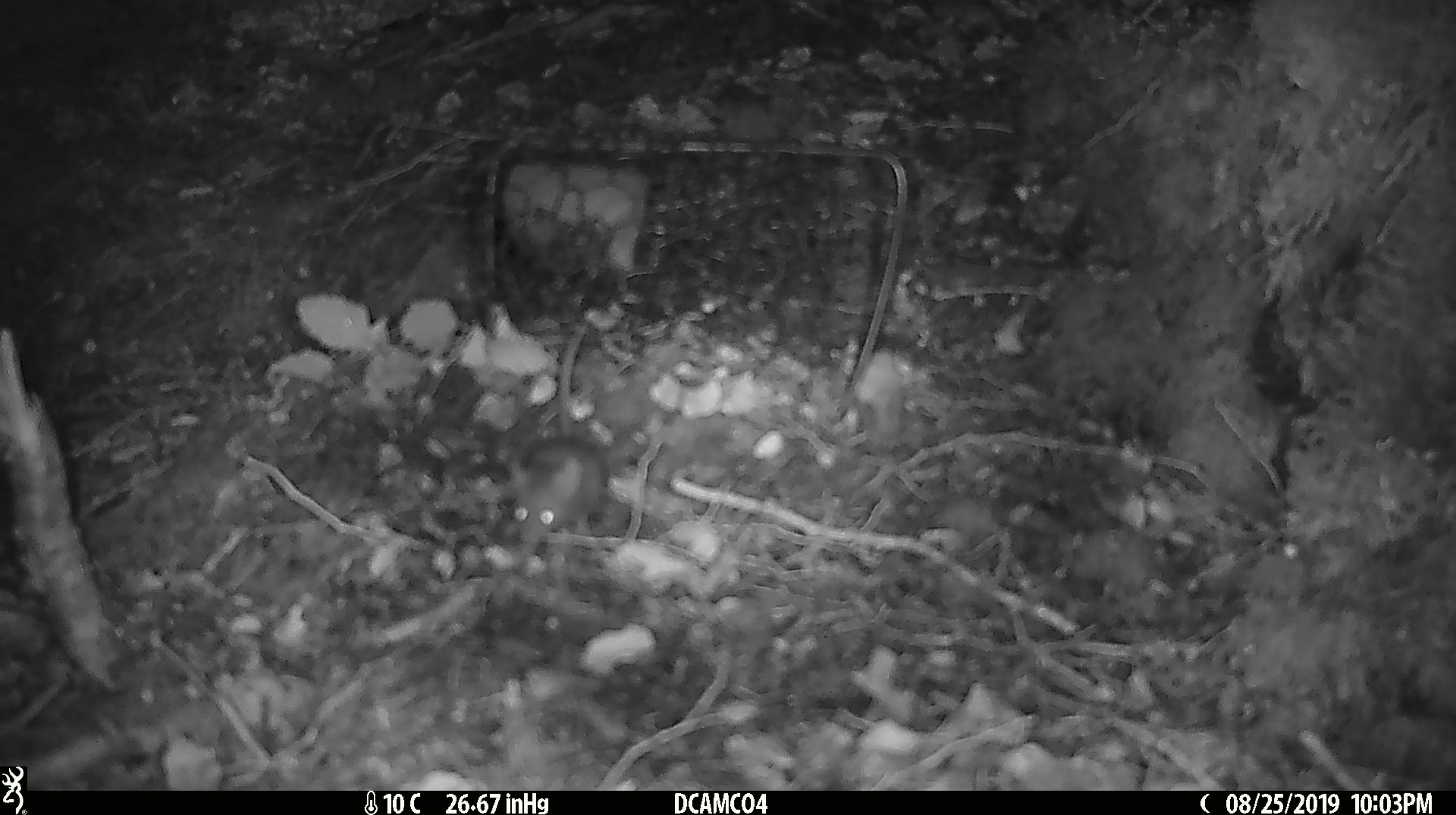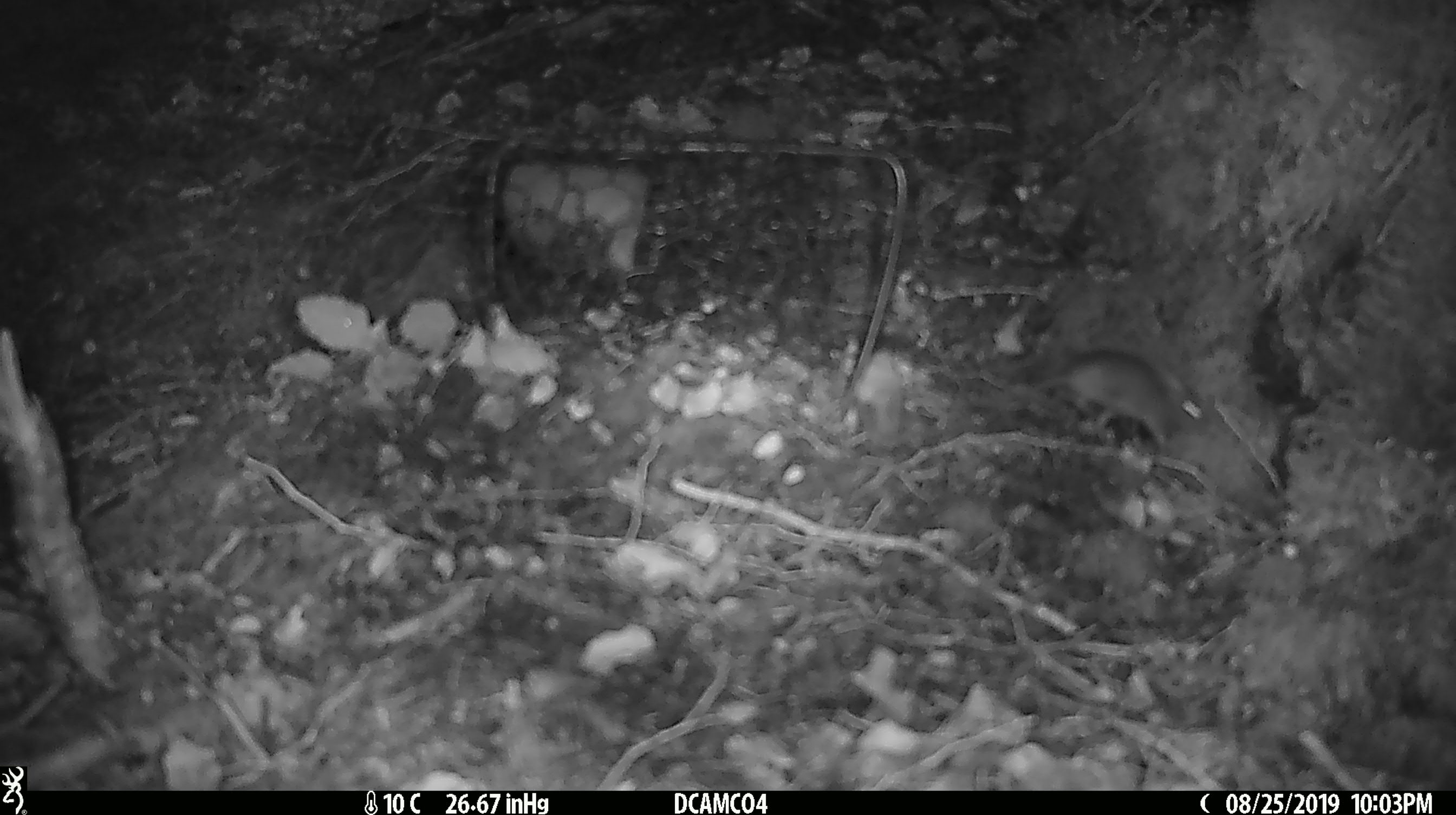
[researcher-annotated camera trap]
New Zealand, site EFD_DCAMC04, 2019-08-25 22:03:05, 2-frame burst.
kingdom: Animalia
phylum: Chordata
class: Mammalia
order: Rodentia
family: Muridae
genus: Mus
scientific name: Mus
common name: mouse